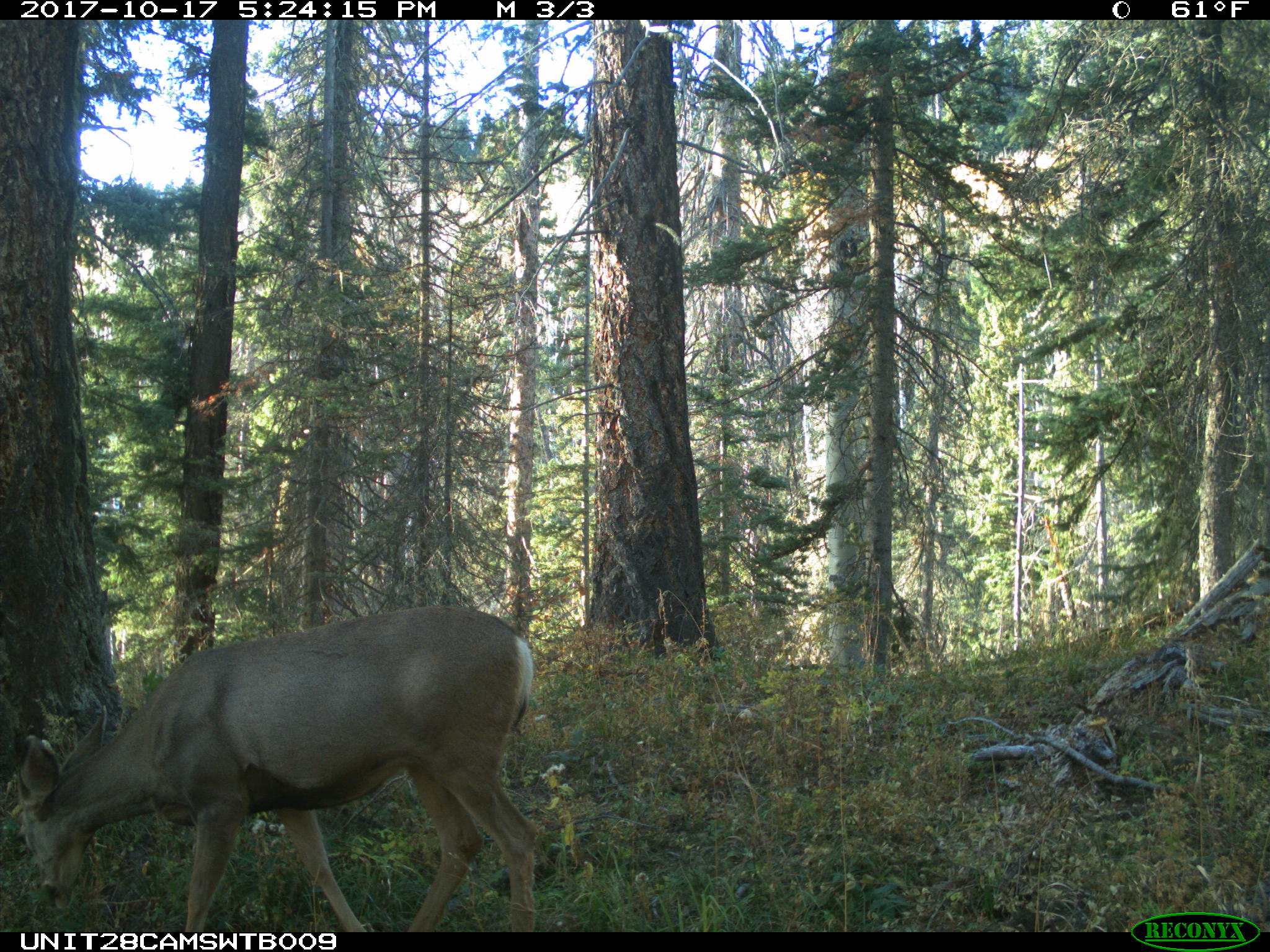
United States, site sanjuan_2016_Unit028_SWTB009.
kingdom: Animalia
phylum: Chordata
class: Mammalia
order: Artiodactyla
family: Cervidae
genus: Odocoileus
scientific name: Odocoileus hemionus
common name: mule deer